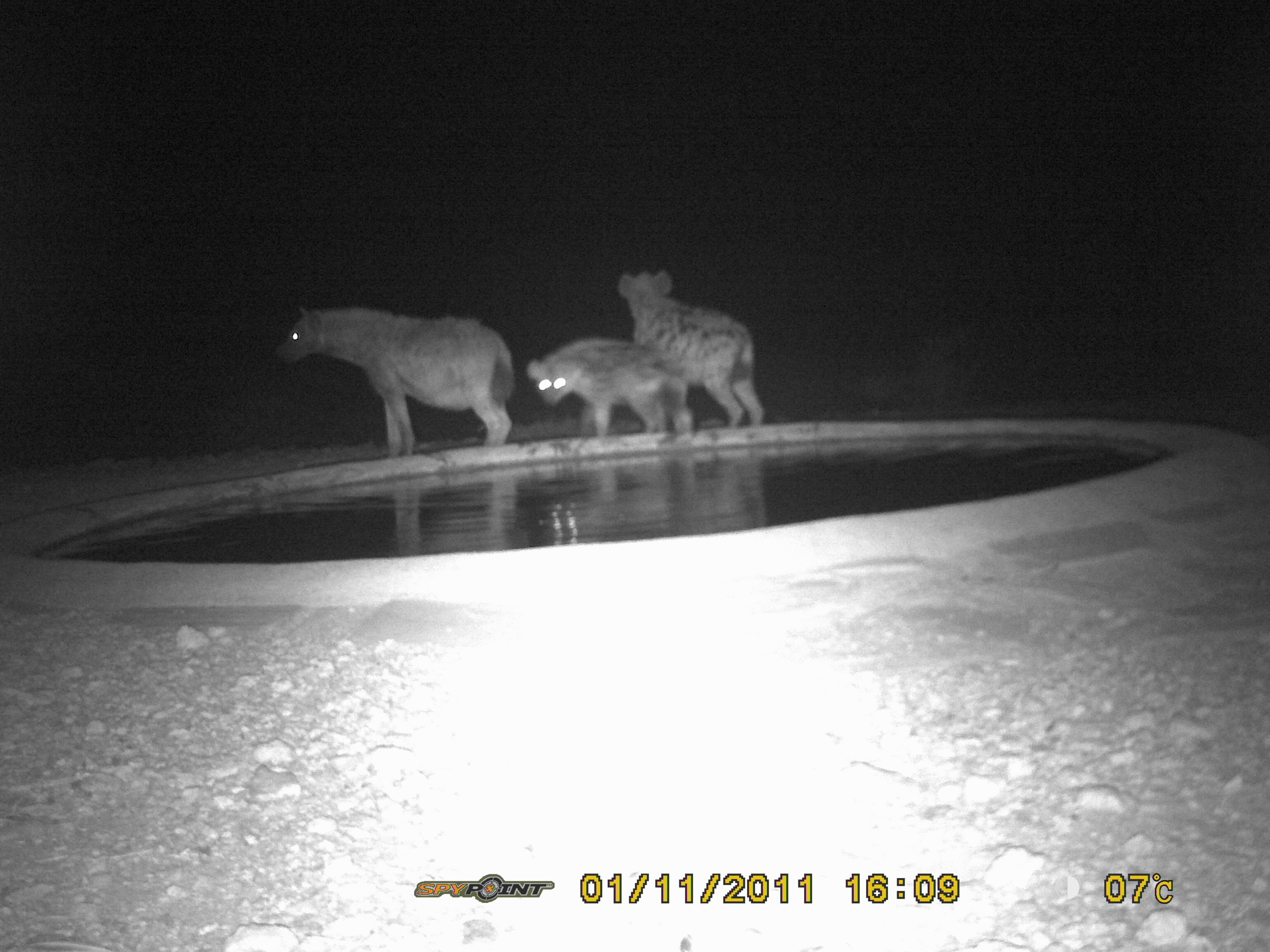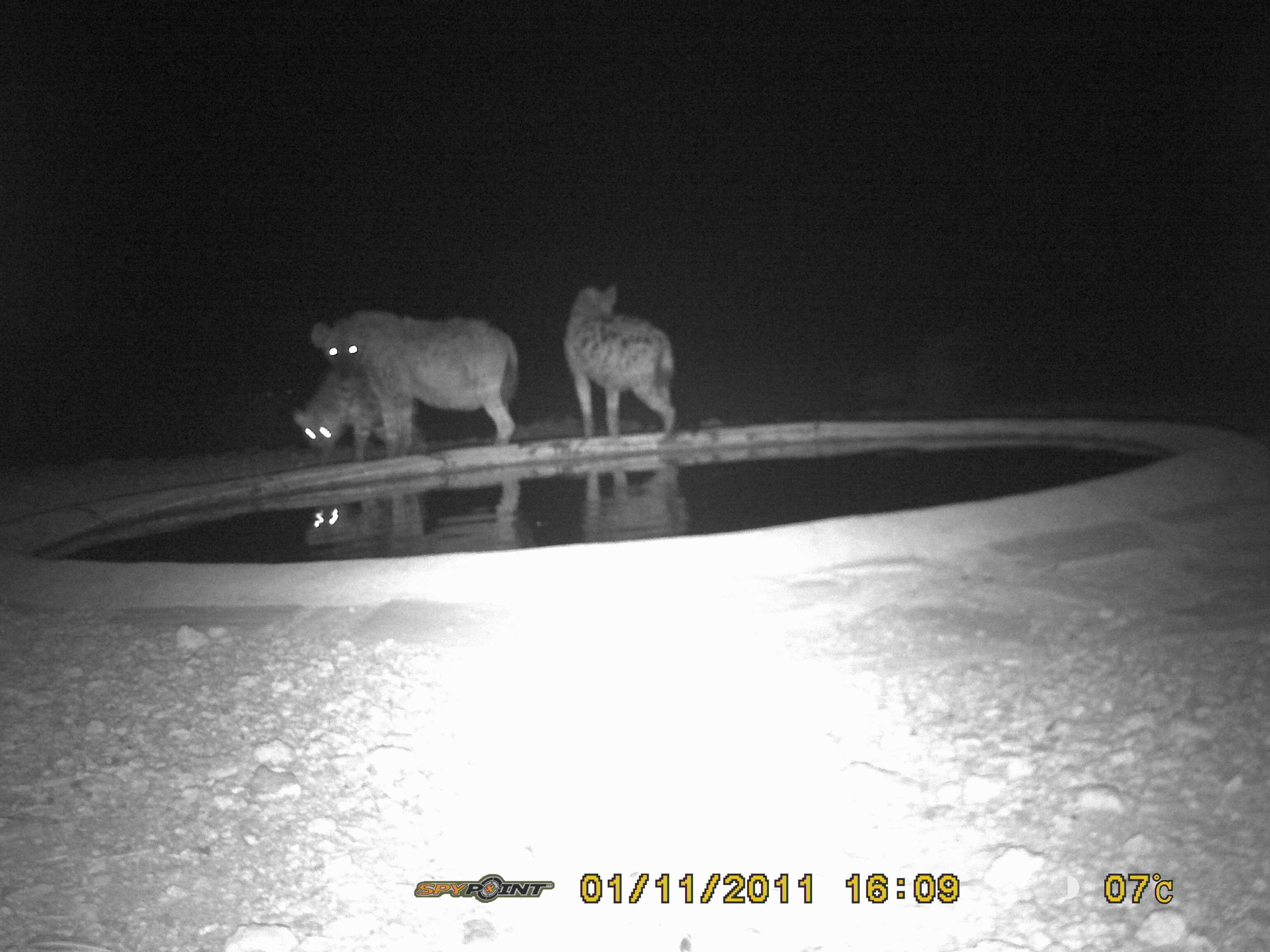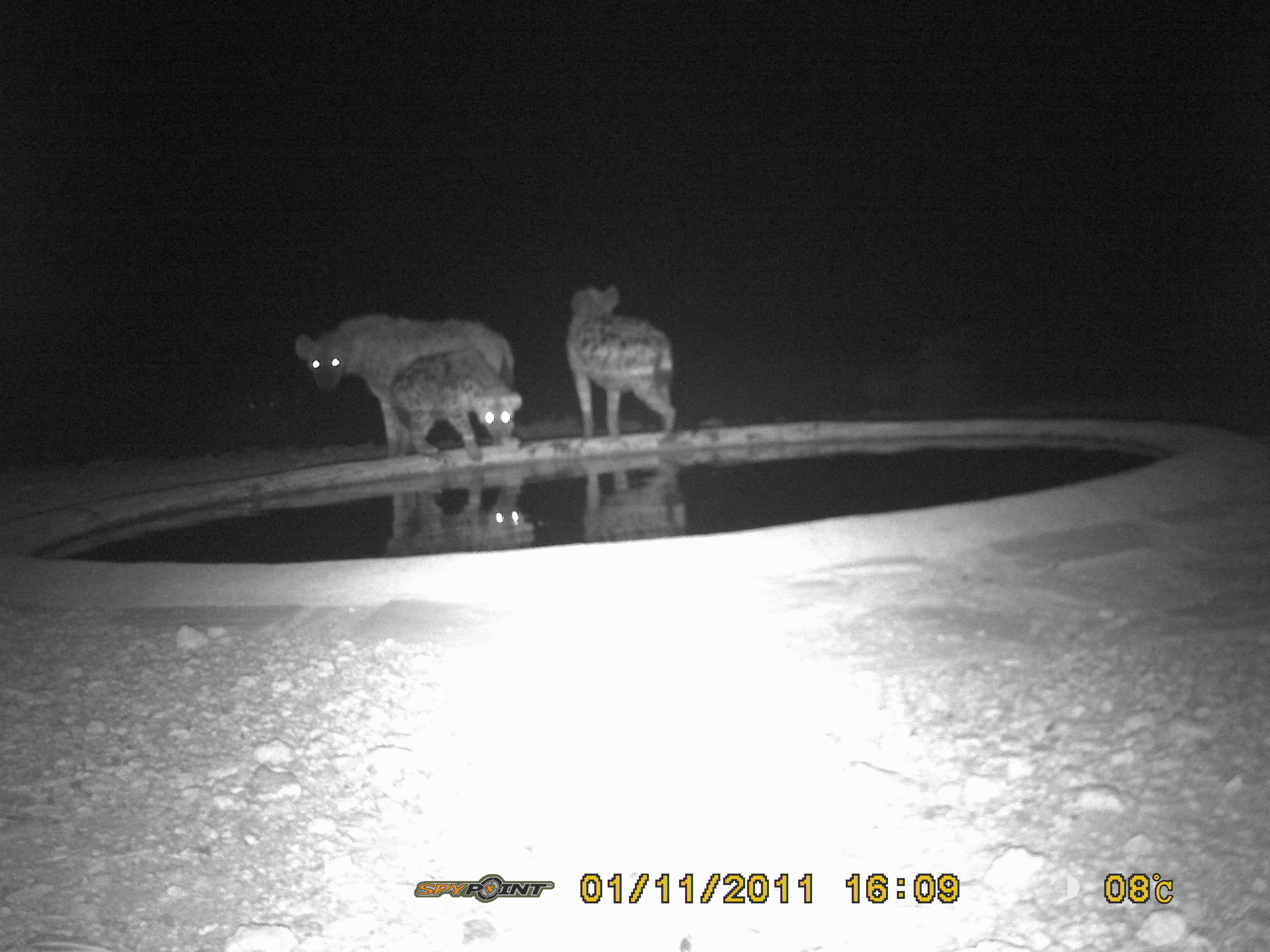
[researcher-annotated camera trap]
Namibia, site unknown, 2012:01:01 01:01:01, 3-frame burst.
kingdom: Animalia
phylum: Chordata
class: Mammalia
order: Carnivora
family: Hyaenidae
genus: Crocuta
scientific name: Crocuta crocuta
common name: spotted hyena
Crocuta crocuta (spotted hyena).